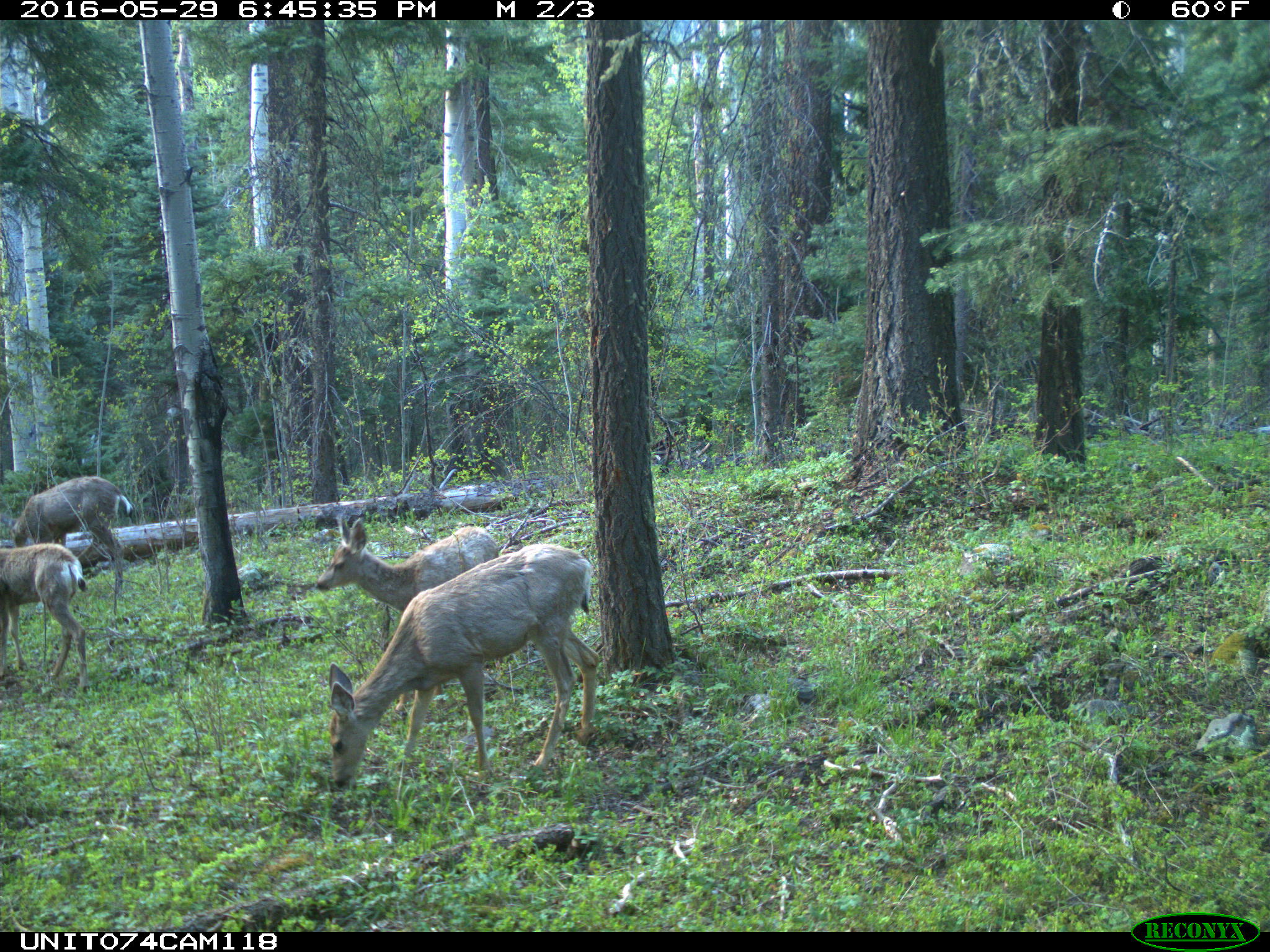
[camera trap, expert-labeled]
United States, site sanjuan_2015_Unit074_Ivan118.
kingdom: Animalia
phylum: Chordata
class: Mammalia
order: Artiodactyla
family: Cervidae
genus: Odocoileus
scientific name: Odocoileus hemionus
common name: mule deer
Odocoileus hemionus (mule deer).